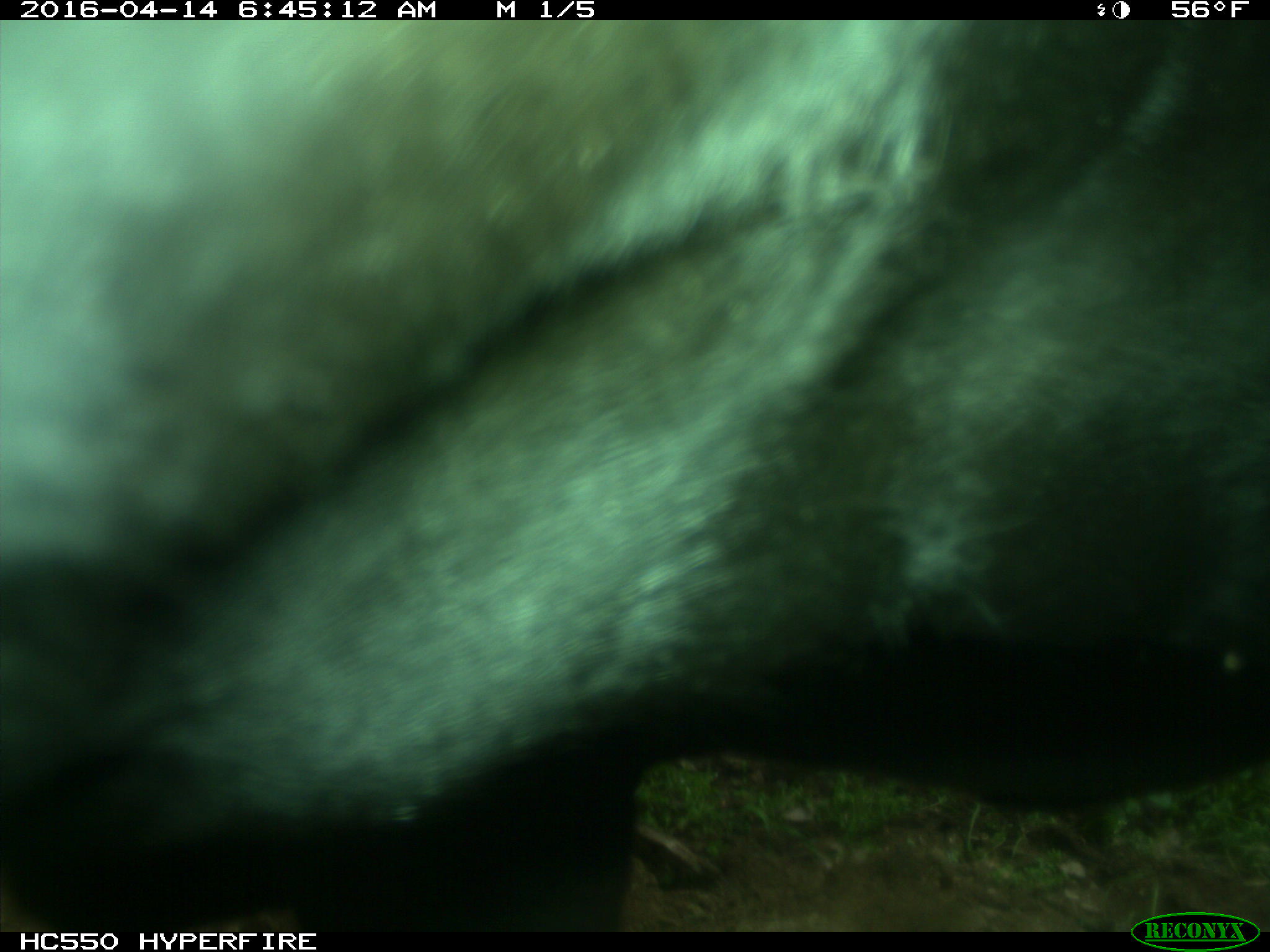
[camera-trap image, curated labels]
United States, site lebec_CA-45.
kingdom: Animalia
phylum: Chordata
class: Mammalia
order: Artiodactyla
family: Bovidae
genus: Bos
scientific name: Bos taurus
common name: domestic cow